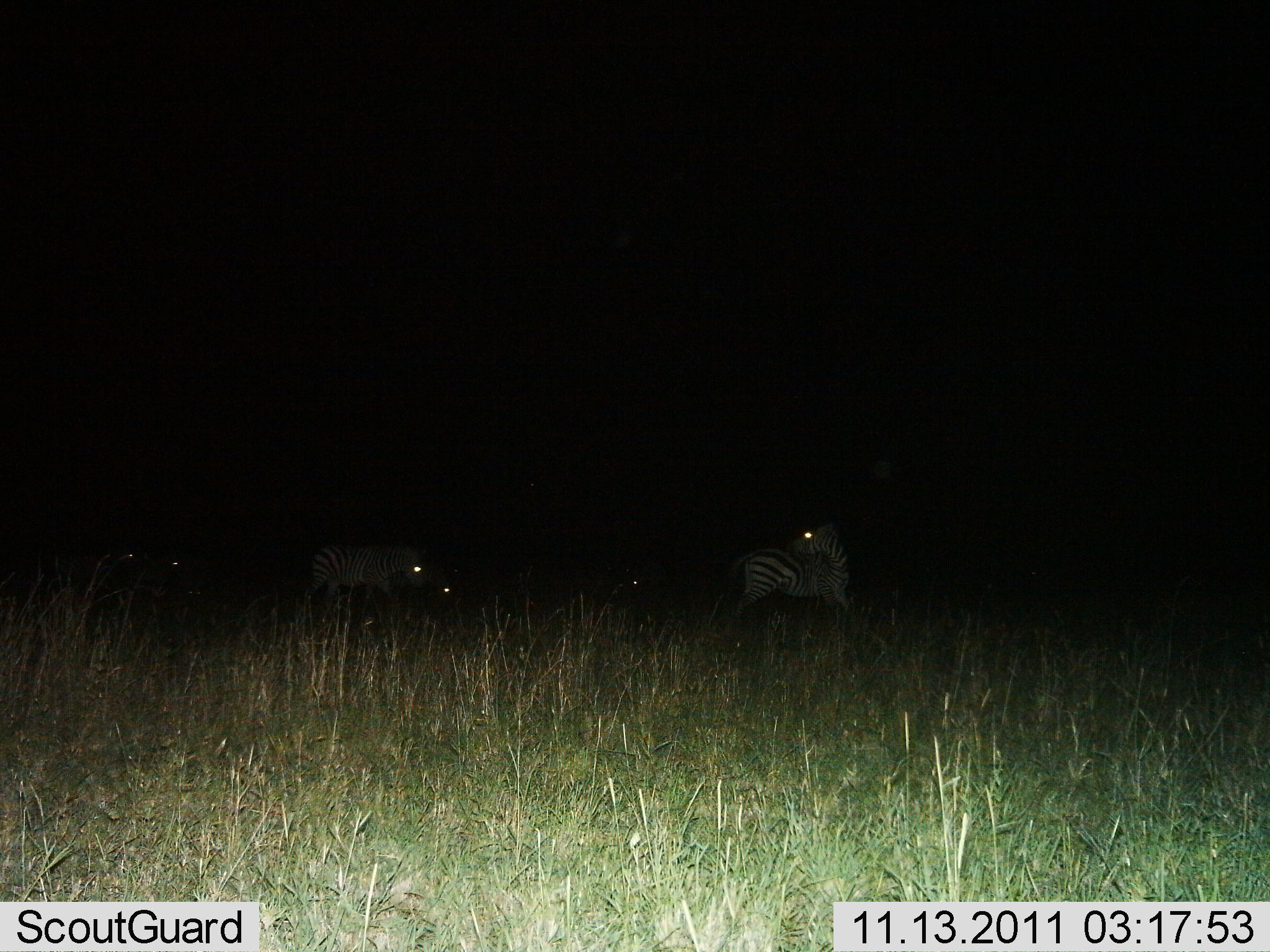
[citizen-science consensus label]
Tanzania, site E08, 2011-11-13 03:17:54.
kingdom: Animalia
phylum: Chordata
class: Mammalia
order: Perissodactyla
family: Equidae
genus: Equus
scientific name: Equus quagga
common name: plains zebra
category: zebra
Zebra (plains zebra) (Equus quagga), count 5. Behavior (volunteer vote fractions): standing 46%, resting 8%, moving 46%, interacting 8%. Young present (vote fraction): 0%. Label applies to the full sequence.